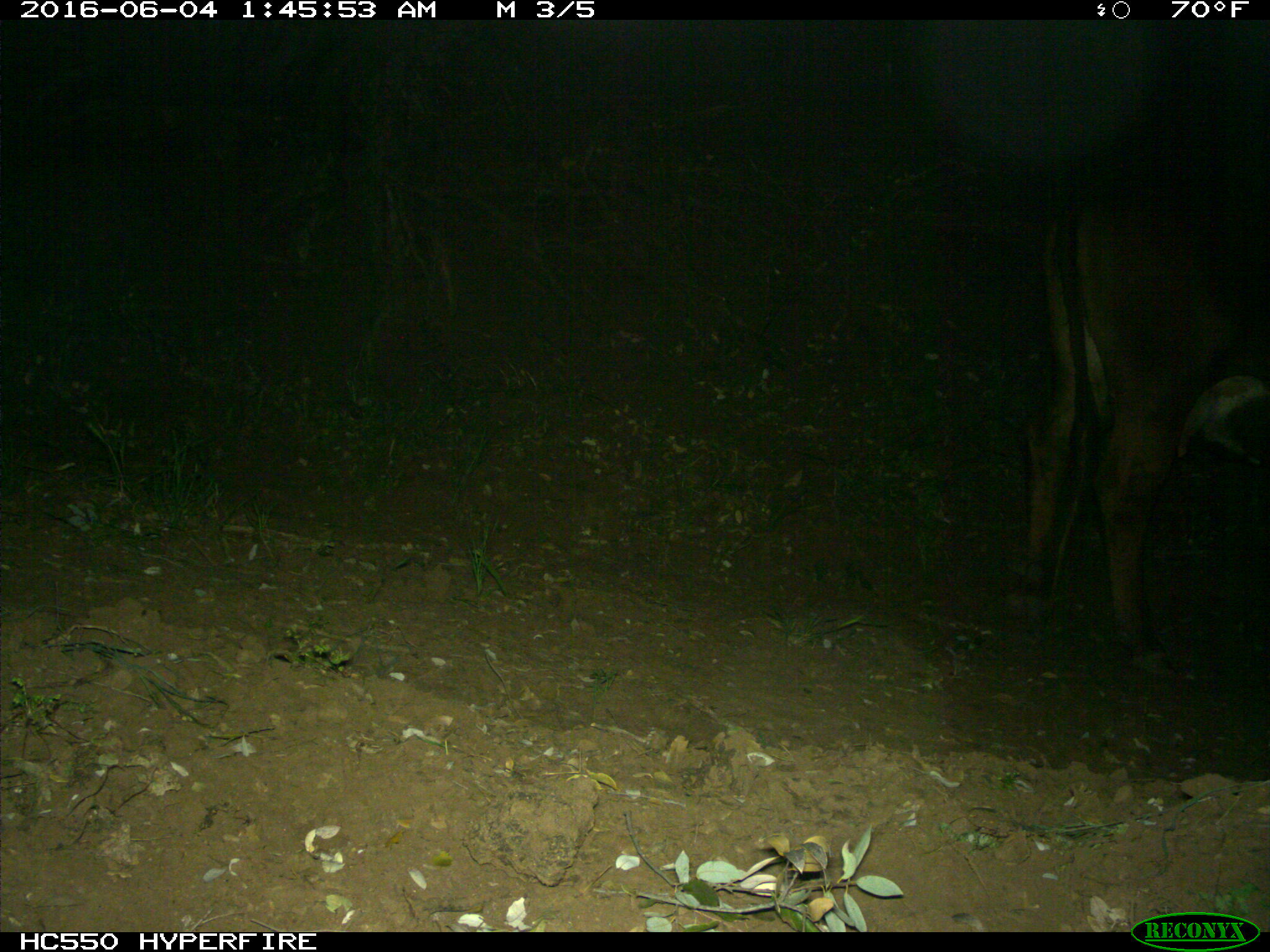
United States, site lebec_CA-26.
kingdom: Animalia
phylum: Chordata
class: Mammalia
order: Artiodactyla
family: Bovidae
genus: Bos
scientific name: Bos taurus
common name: domestic cow